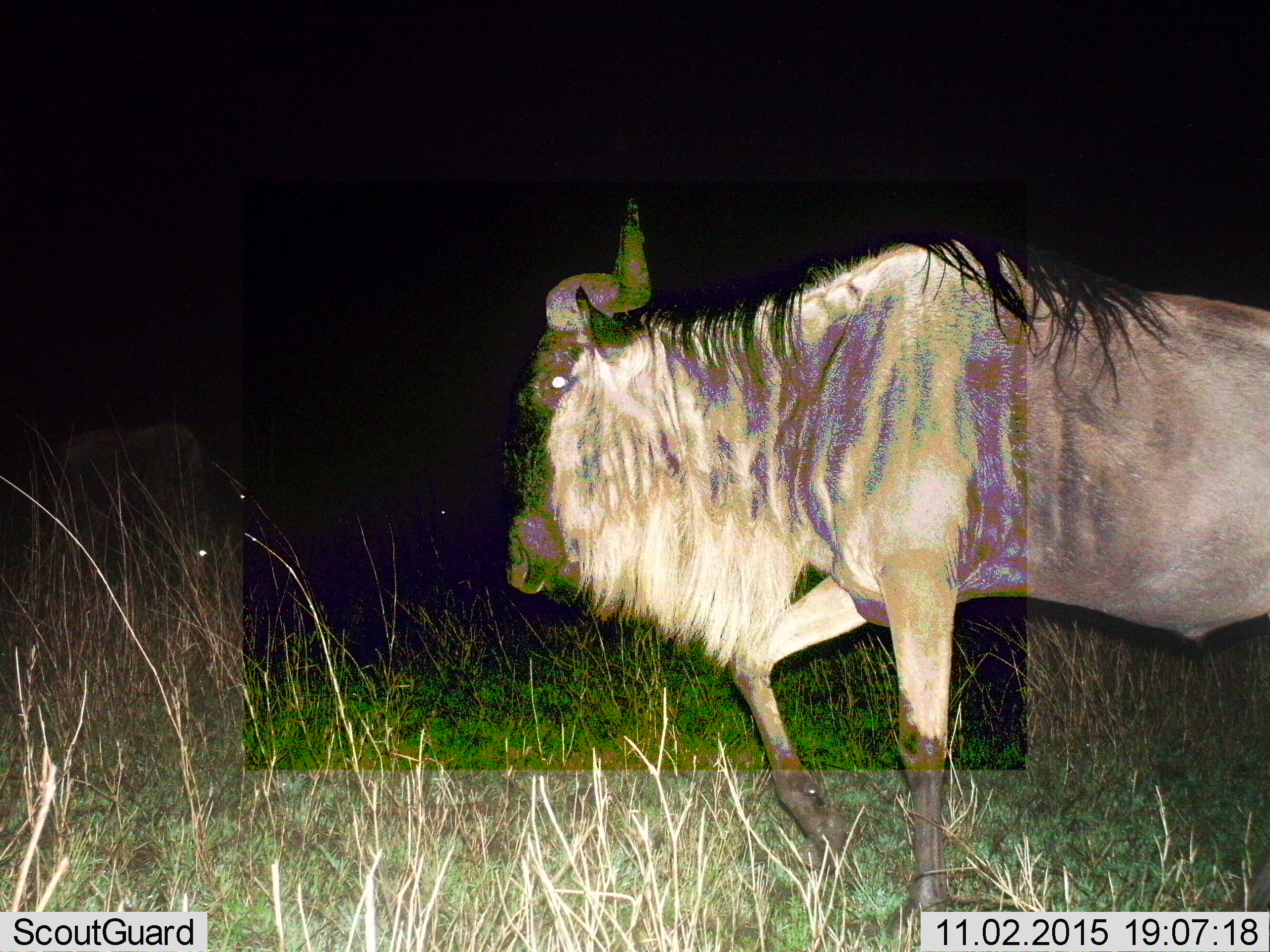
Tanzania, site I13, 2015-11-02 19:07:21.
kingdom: Animalia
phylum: Chordata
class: Mammalia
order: Artiodactyla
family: Bovidae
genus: Connochaetes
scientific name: Connochaetes taurinus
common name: blue wildebeest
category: wildebeest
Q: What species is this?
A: Wildebeest (blue wildebeest) (Connochaetes taurinus).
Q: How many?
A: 1.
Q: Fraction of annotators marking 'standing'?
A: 22%.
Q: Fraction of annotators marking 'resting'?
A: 0%.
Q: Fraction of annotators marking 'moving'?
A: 89%.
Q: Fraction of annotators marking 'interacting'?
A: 0%.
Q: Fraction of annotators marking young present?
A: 0%.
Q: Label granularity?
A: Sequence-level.